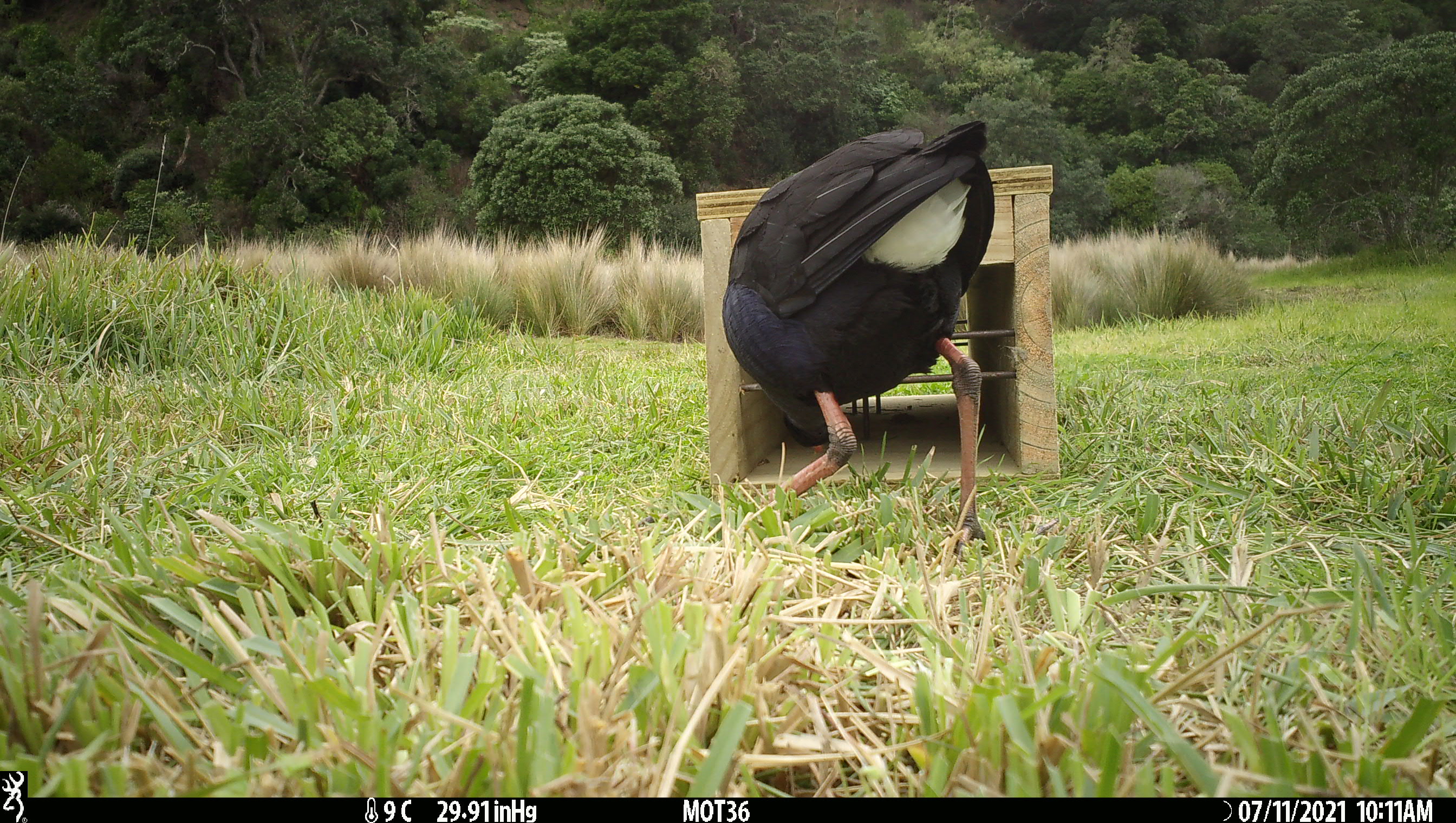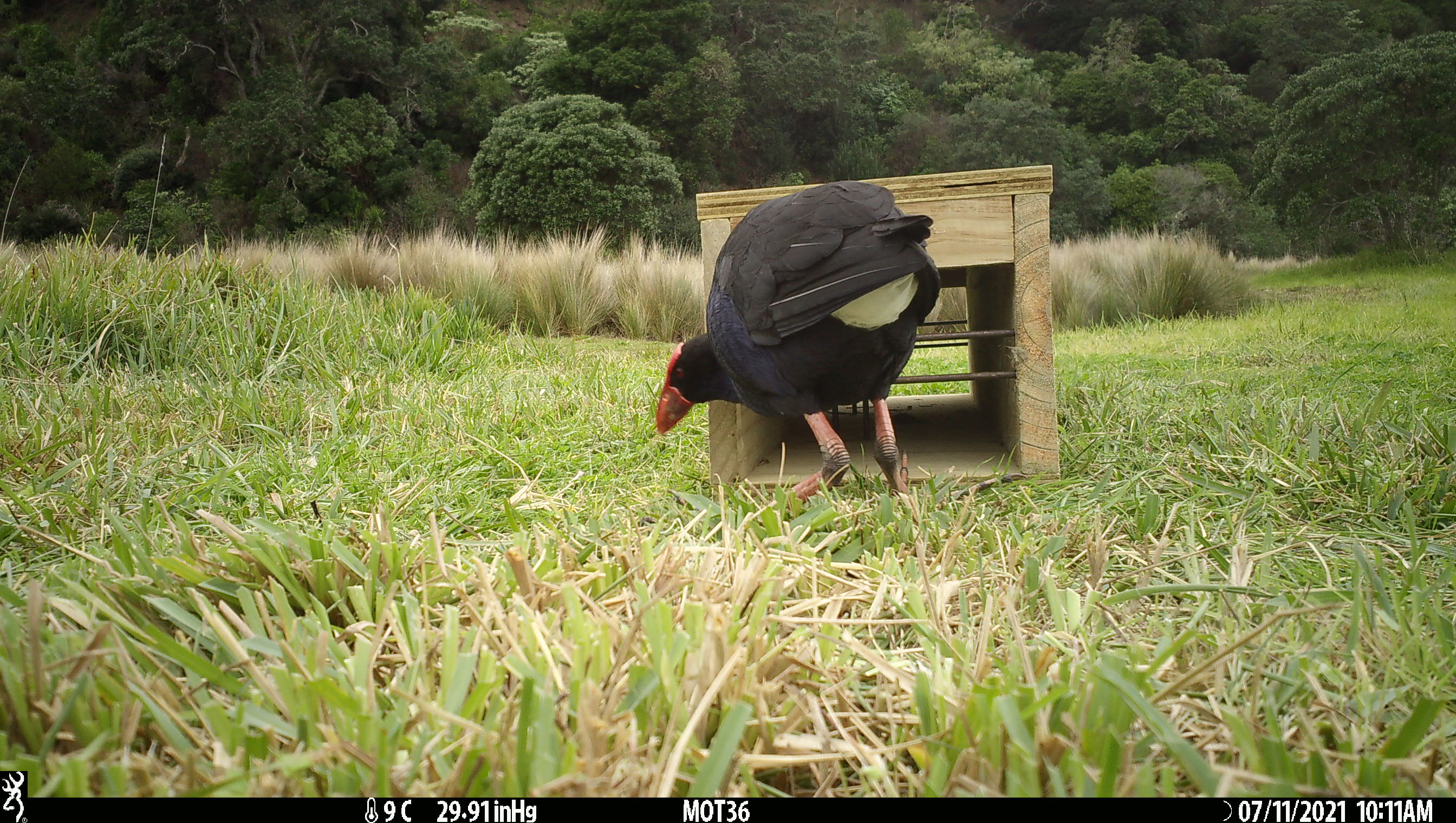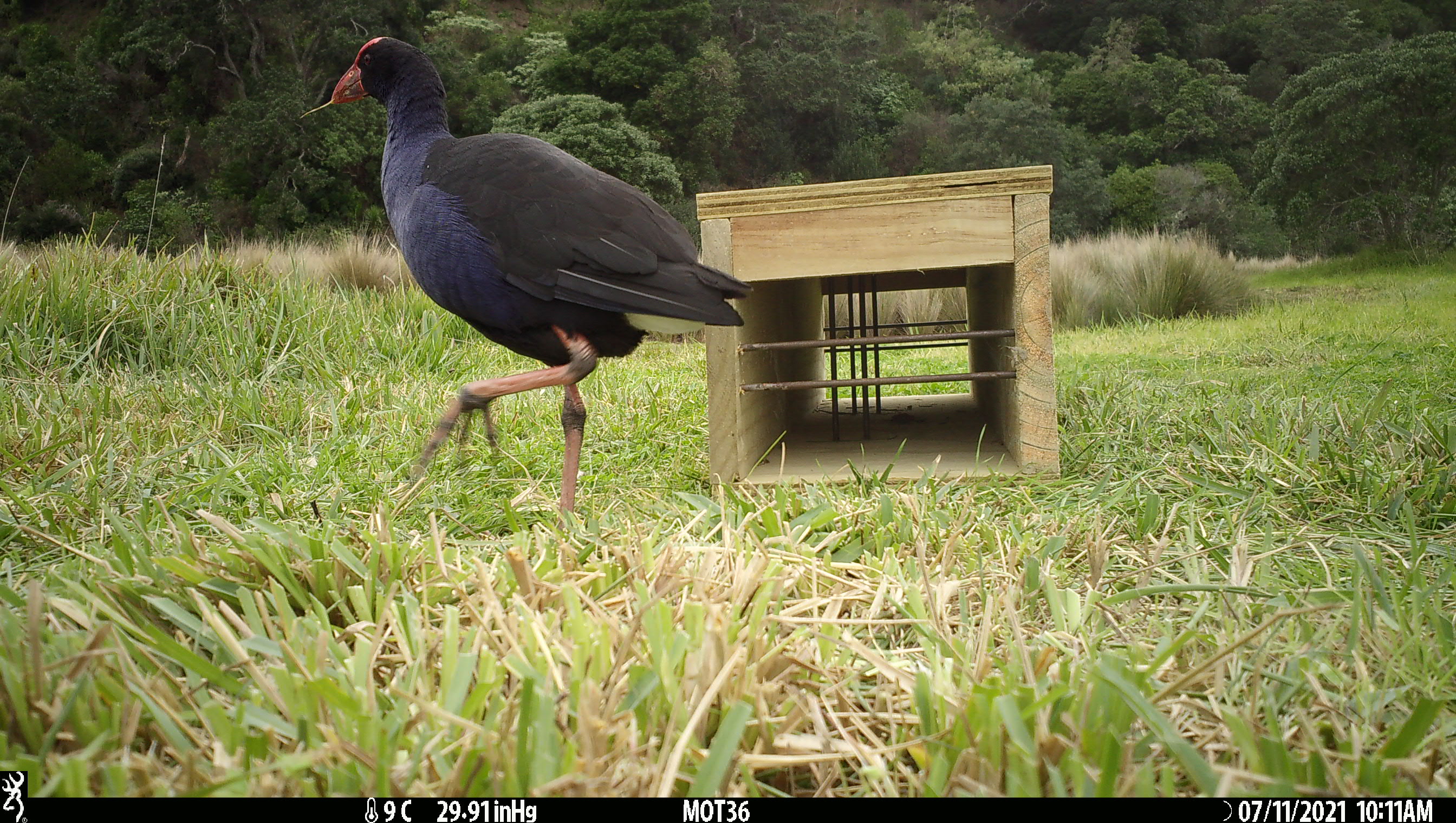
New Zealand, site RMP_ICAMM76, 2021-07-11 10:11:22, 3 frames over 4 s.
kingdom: Animalia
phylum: Chordata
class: Aves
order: Gruiformes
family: Rallidae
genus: Porphyrio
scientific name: Porphyrio melanotus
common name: australasian swamphen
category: pukeko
Pukeko (australasian swamphen) (Porphyrio melanotus).